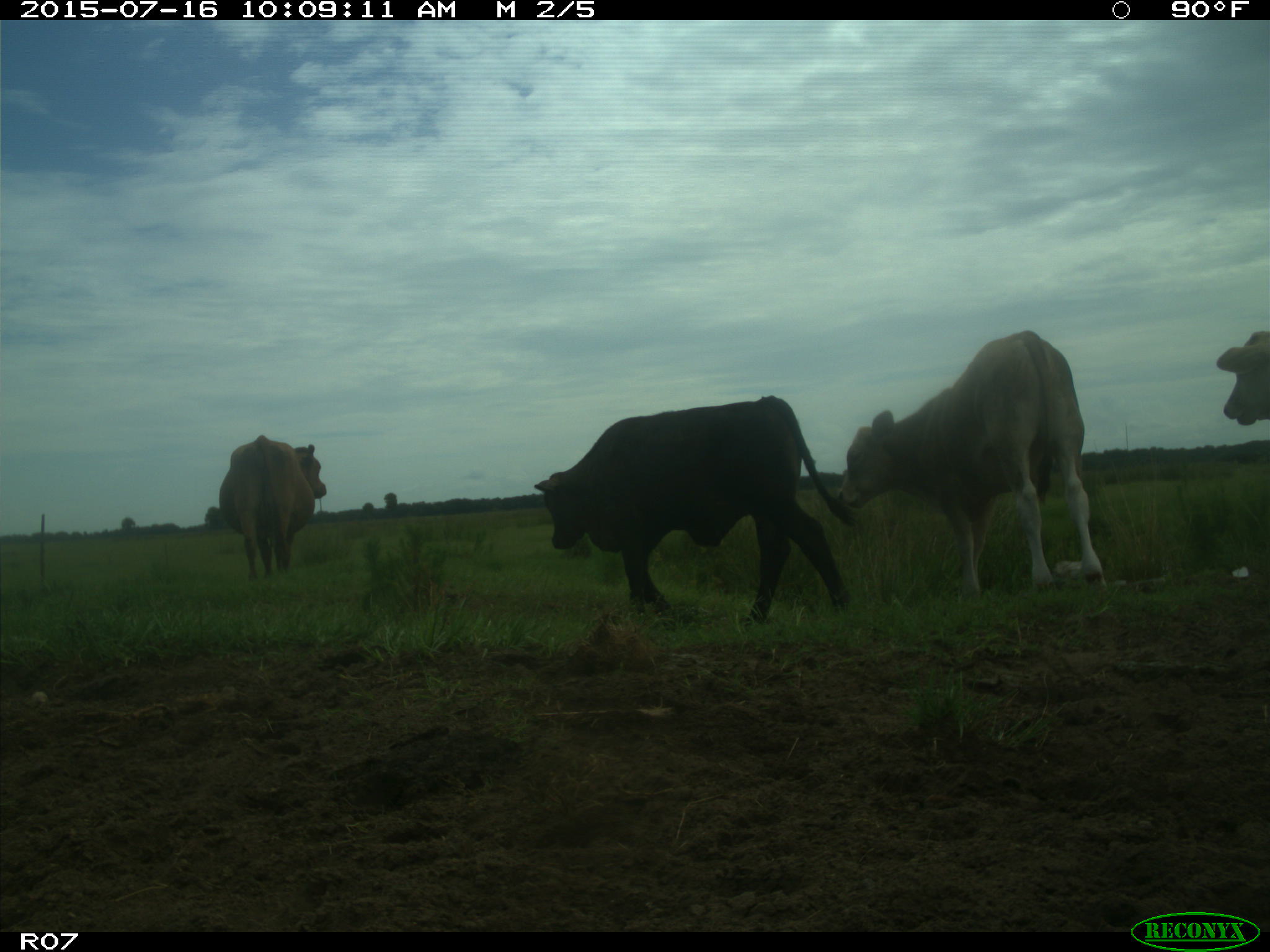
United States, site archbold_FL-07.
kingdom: Animalia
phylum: Chordata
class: Mammalia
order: Artiodactyla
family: Bovidae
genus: Bos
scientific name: Bos taurus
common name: domestic cow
Bos taurus (domestic cow).